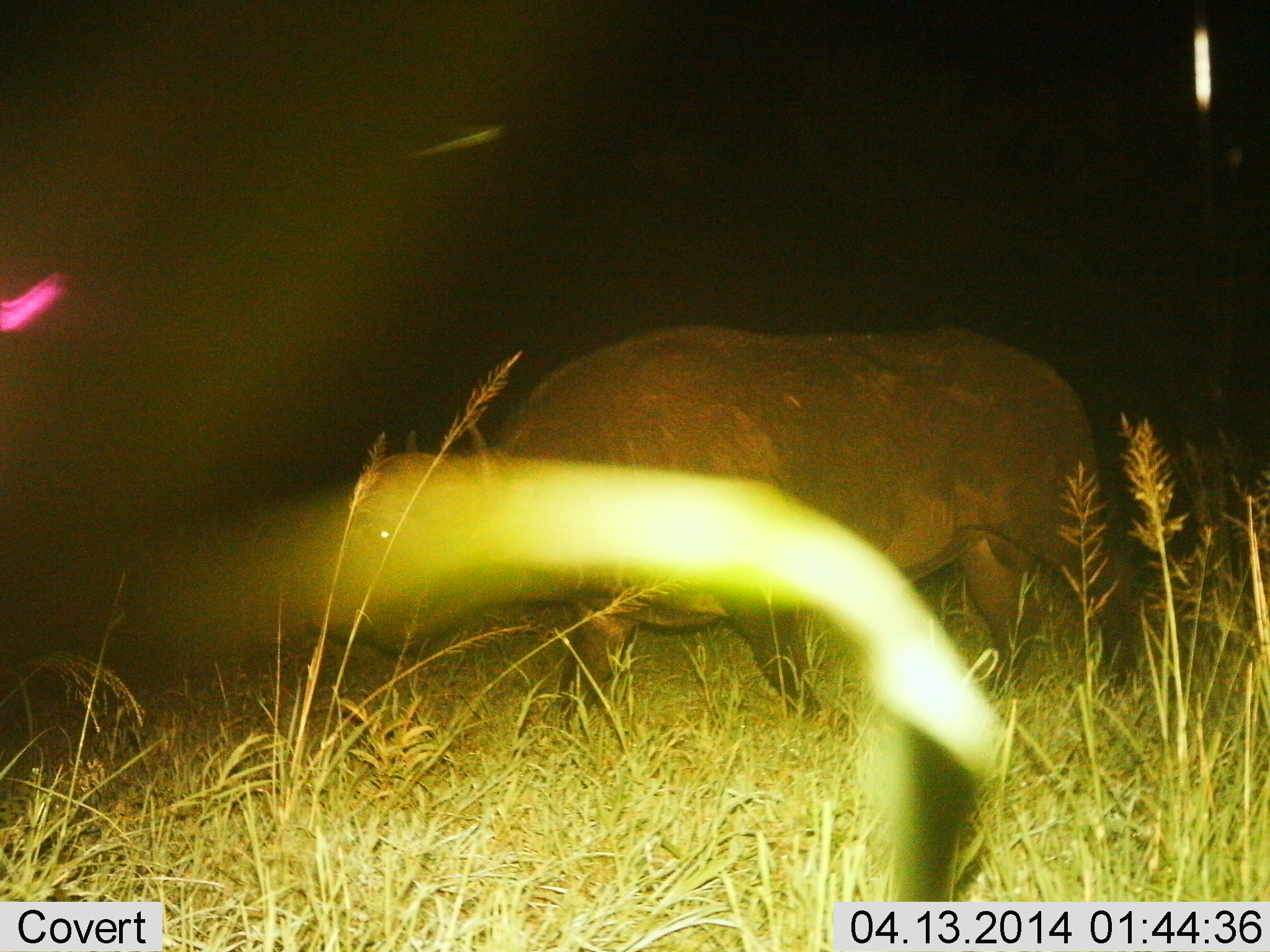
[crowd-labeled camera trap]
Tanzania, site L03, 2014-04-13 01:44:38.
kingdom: Animalia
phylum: Chordata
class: Mammalia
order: Artiodactyla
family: Bovidae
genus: Syncerus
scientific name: Syncerus caffer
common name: cape buffalo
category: buffalo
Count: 1.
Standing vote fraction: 8%.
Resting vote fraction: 0%.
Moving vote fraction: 85%.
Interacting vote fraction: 0%.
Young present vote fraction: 0%.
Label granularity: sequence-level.